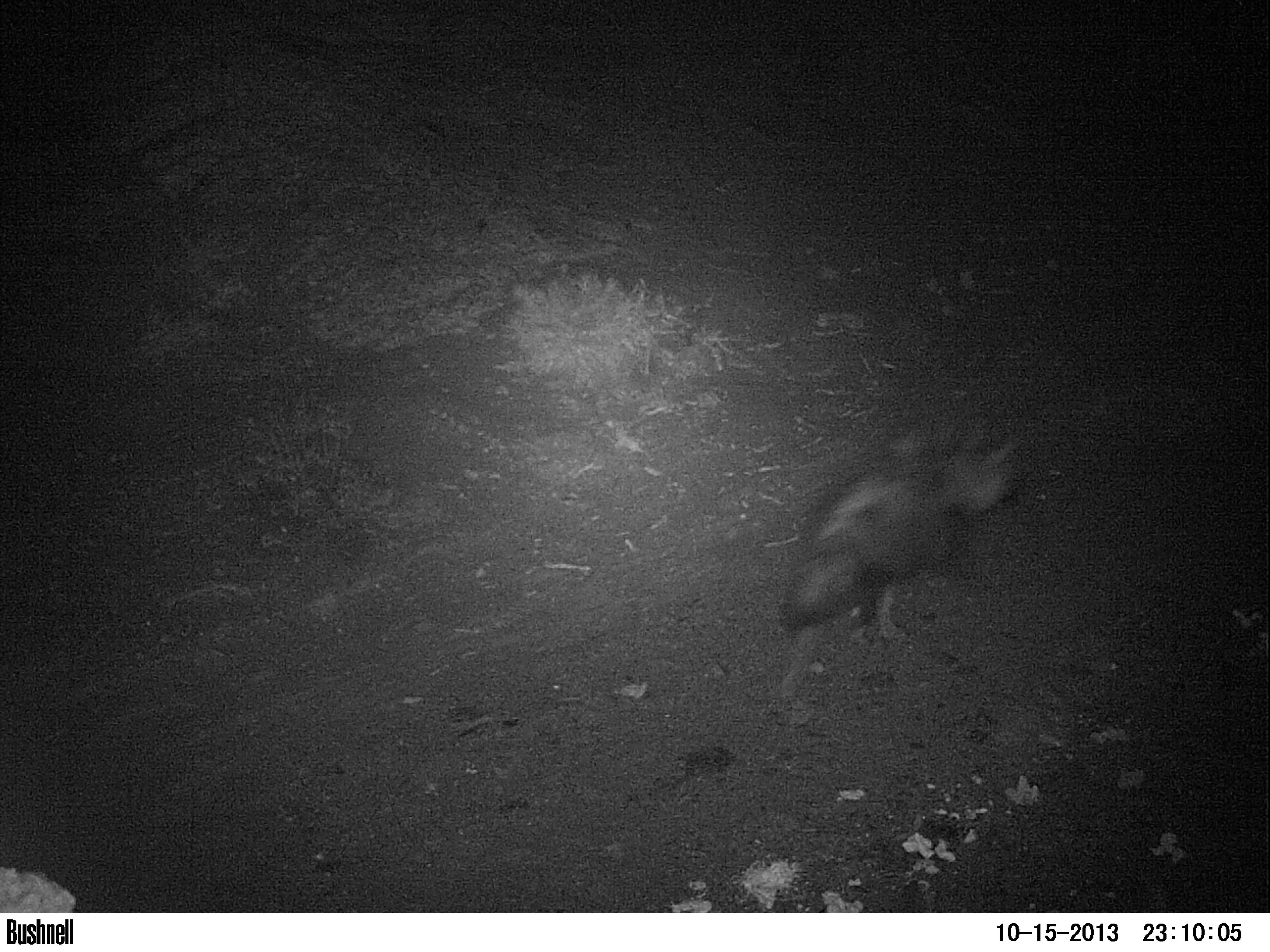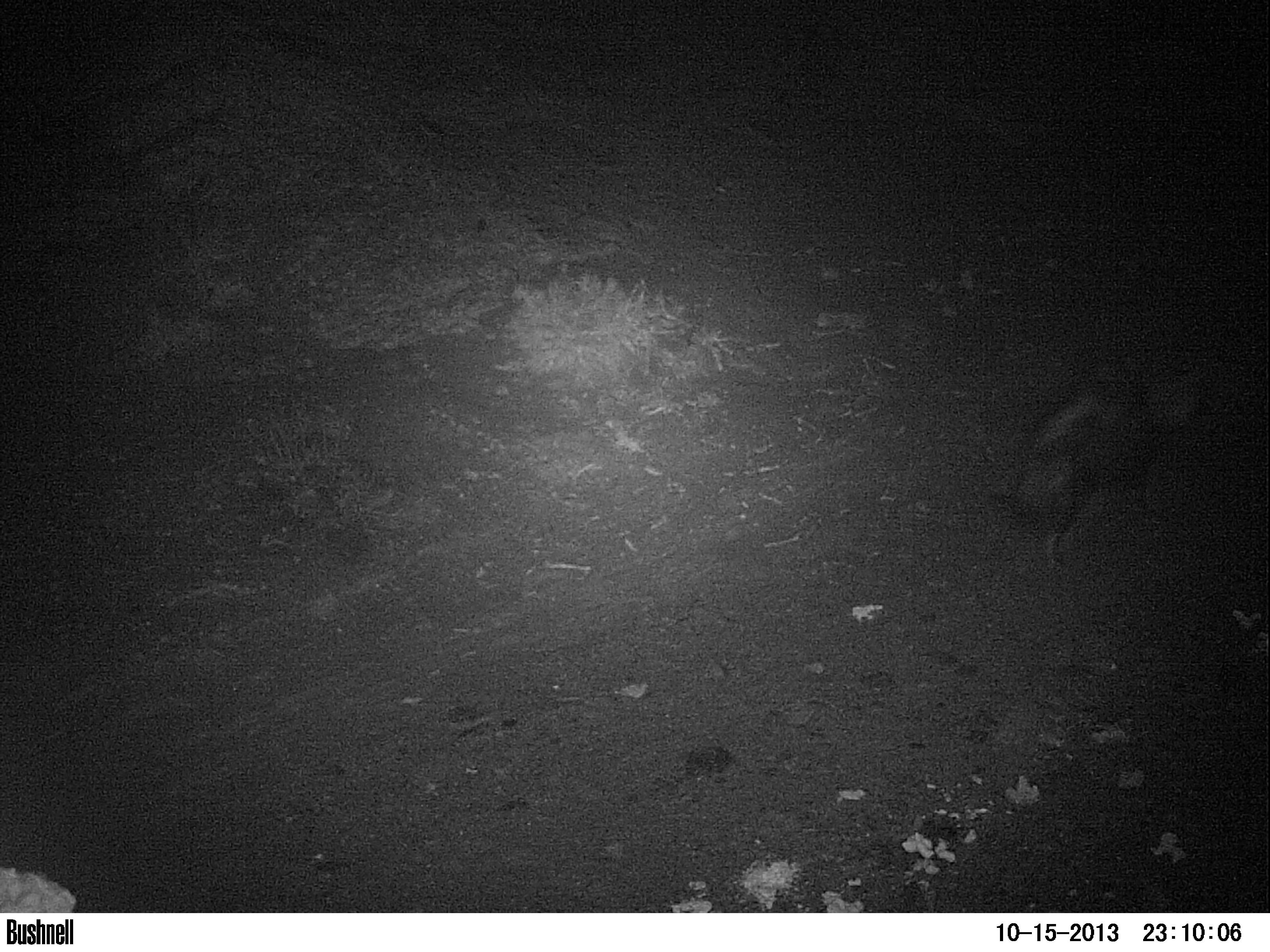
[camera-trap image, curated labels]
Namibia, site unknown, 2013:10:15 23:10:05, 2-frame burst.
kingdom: Animalia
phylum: Chordata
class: Mammalia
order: Carnivora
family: Hyaenidae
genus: Parahyaena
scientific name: Parahyaena brunnea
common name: brown hyena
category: hyaena brunnea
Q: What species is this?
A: Hyaena brunnea (brown hyena) (Parahyaena brunnea).